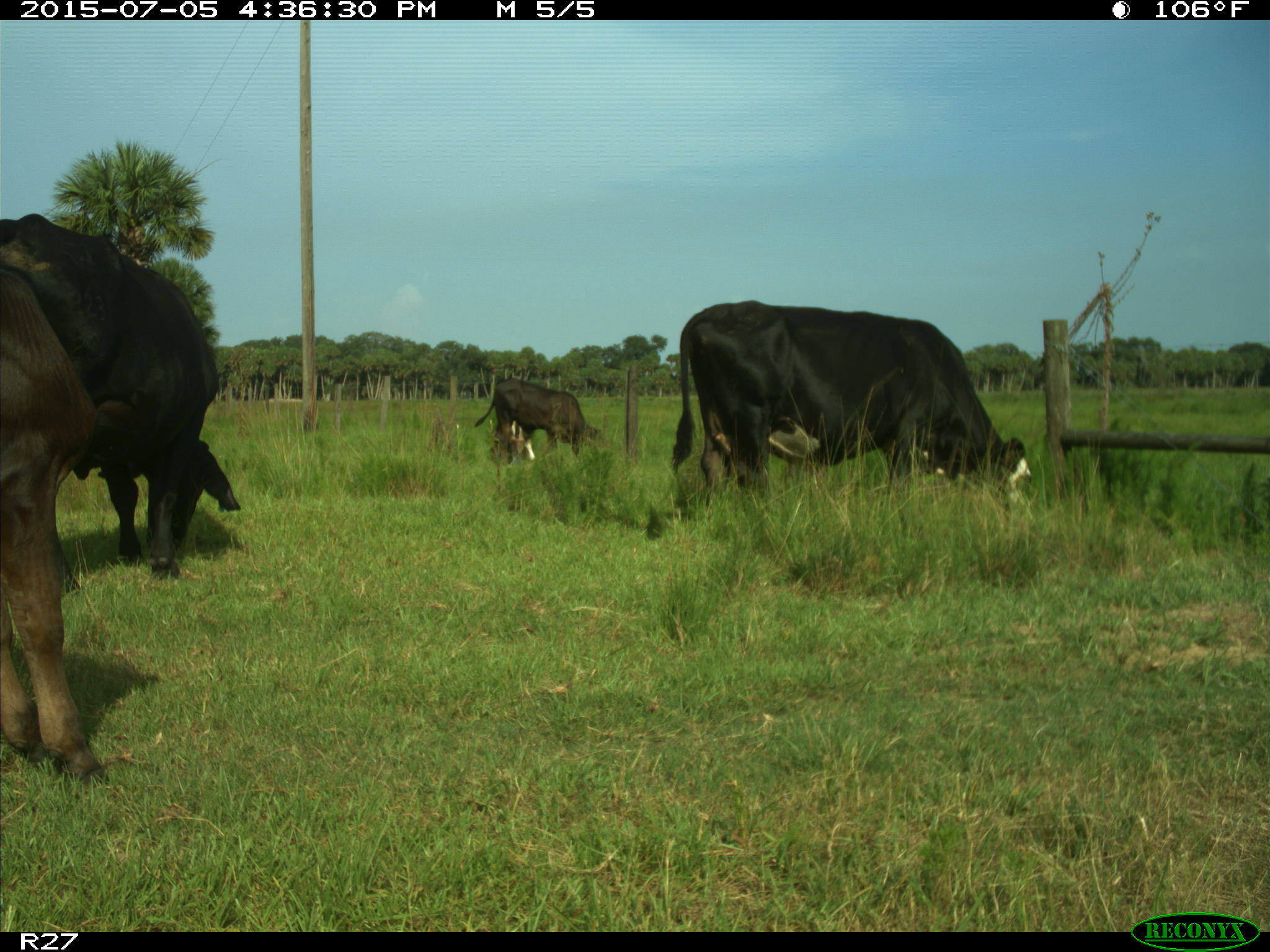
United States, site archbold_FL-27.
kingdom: Animalia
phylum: Chordata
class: Mammalia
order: Artiodactyla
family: Bovidae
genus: Bos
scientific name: Bos taurus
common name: domestic cow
Bos taurus (domestic cow).